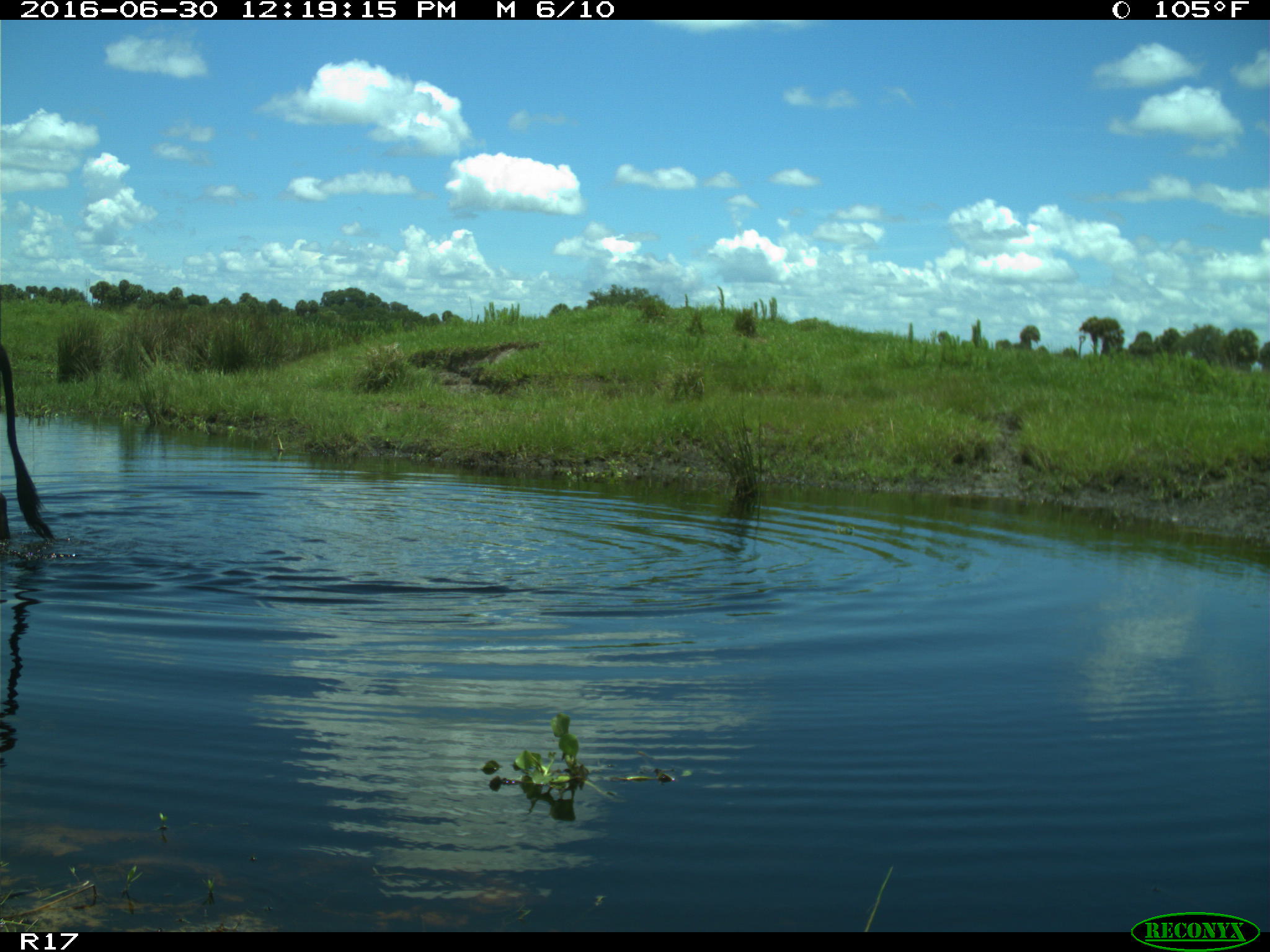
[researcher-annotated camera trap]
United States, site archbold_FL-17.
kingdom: Animalia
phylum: Chordata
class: Mammalia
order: Artiodactyla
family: Bovidae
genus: Bos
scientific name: Bos taurus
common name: domestic cow